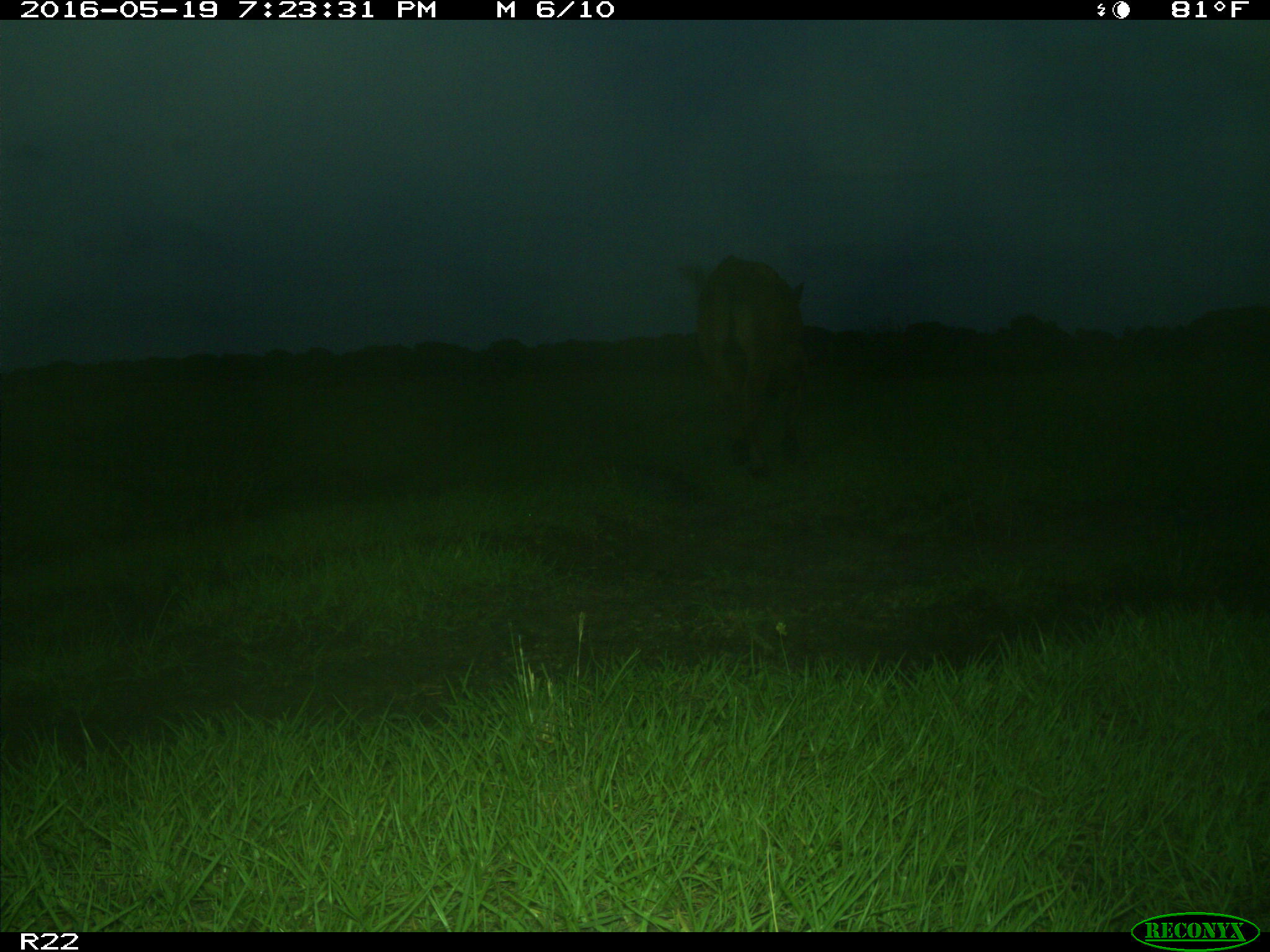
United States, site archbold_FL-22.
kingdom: Animalia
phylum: Chordata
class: Mammalia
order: Artiodactyla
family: Bovidae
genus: Bos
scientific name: Bos taurus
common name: domestic cow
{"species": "Bos taurus (domestic cow)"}